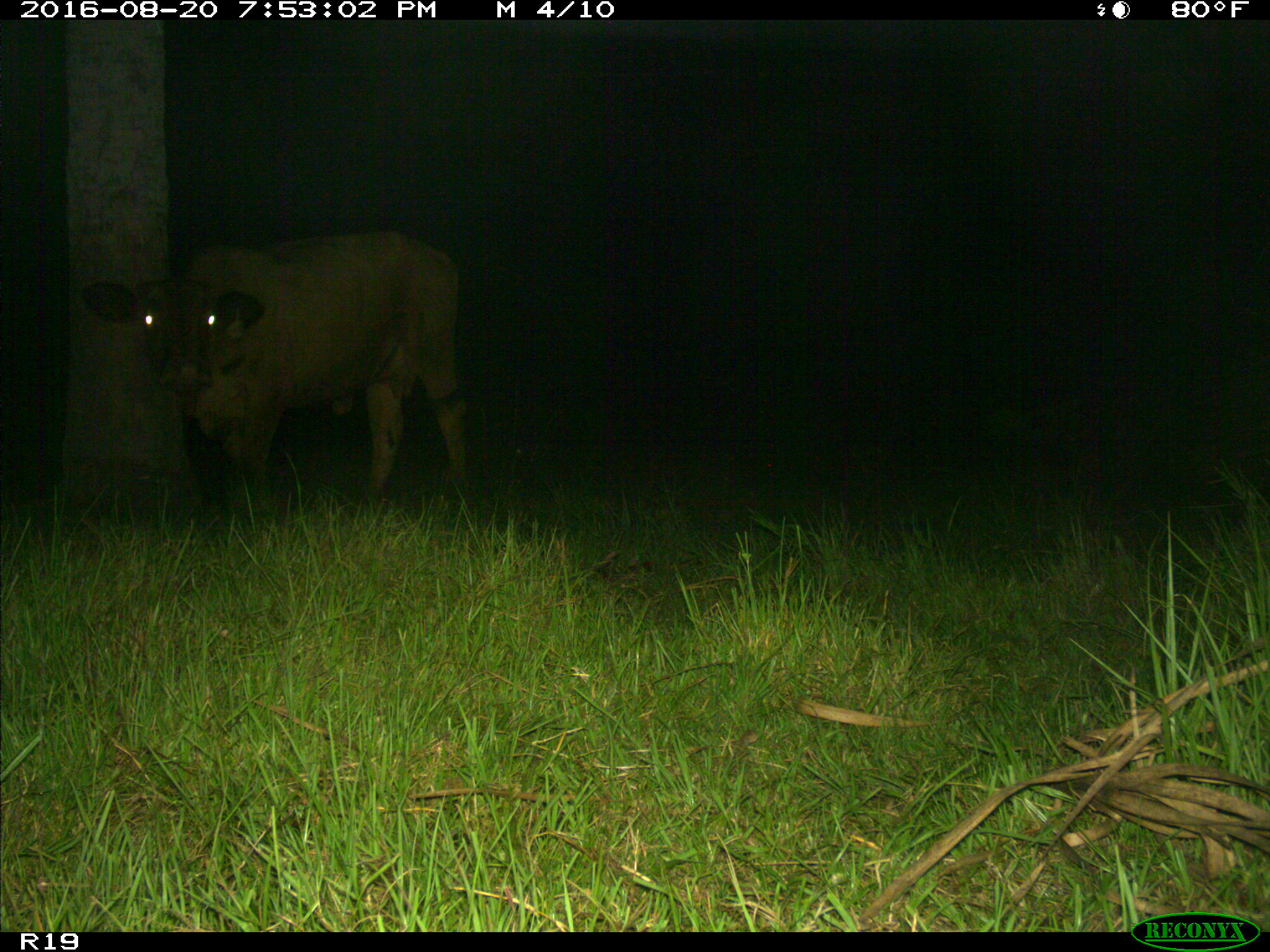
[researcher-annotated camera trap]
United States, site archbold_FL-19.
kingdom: Animalia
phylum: Chordata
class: Mammalia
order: Artiodactyla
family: Bovidae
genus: Bos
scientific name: Bos taurus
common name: domestic cow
Bos taurus (domestic cow).